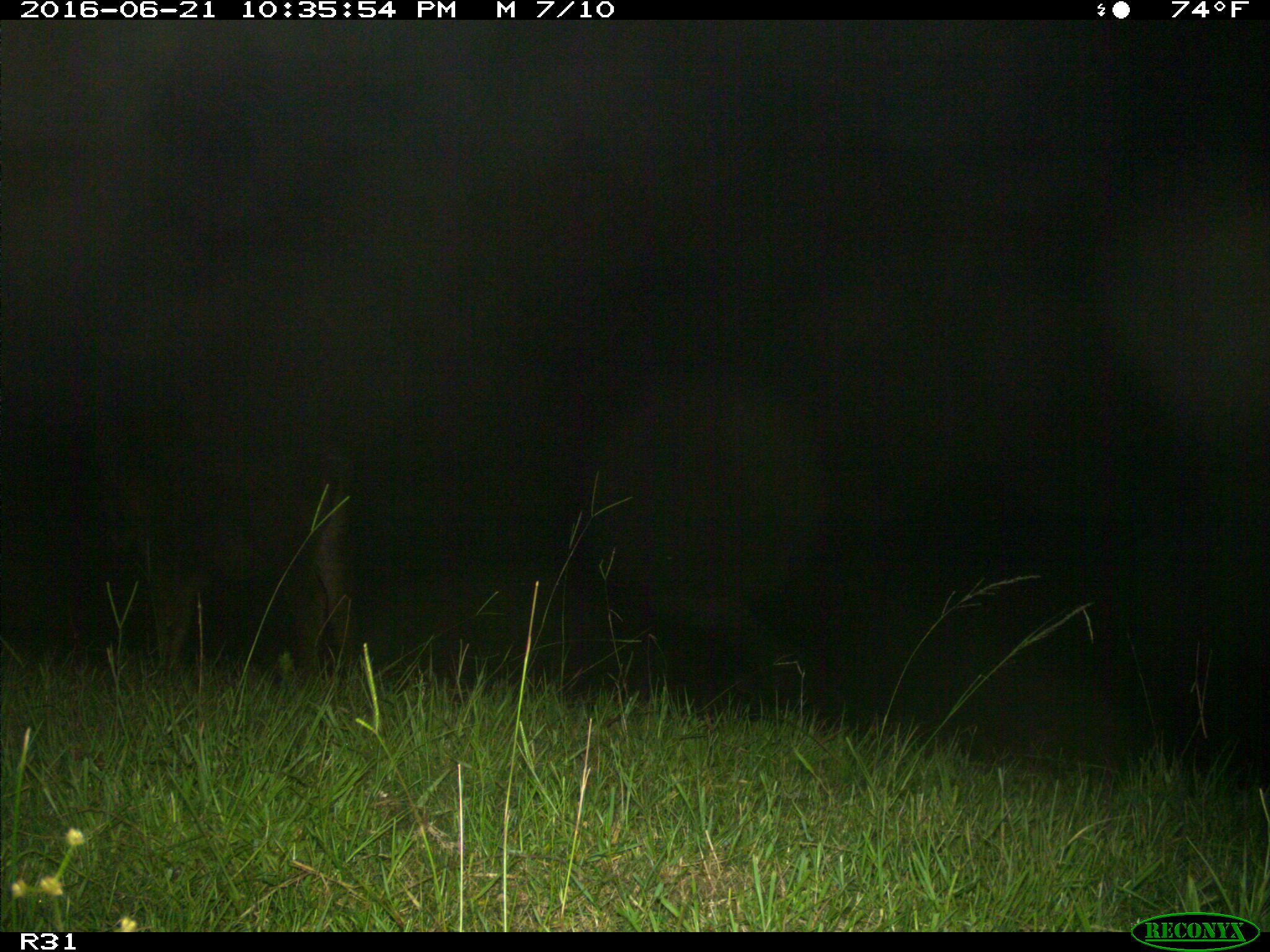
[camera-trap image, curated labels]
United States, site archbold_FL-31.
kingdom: Animalia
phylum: Chordata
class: Mammalia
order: Artiodactyla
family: Bovidae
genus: Bos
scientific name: Bos taurus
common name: domestic cow